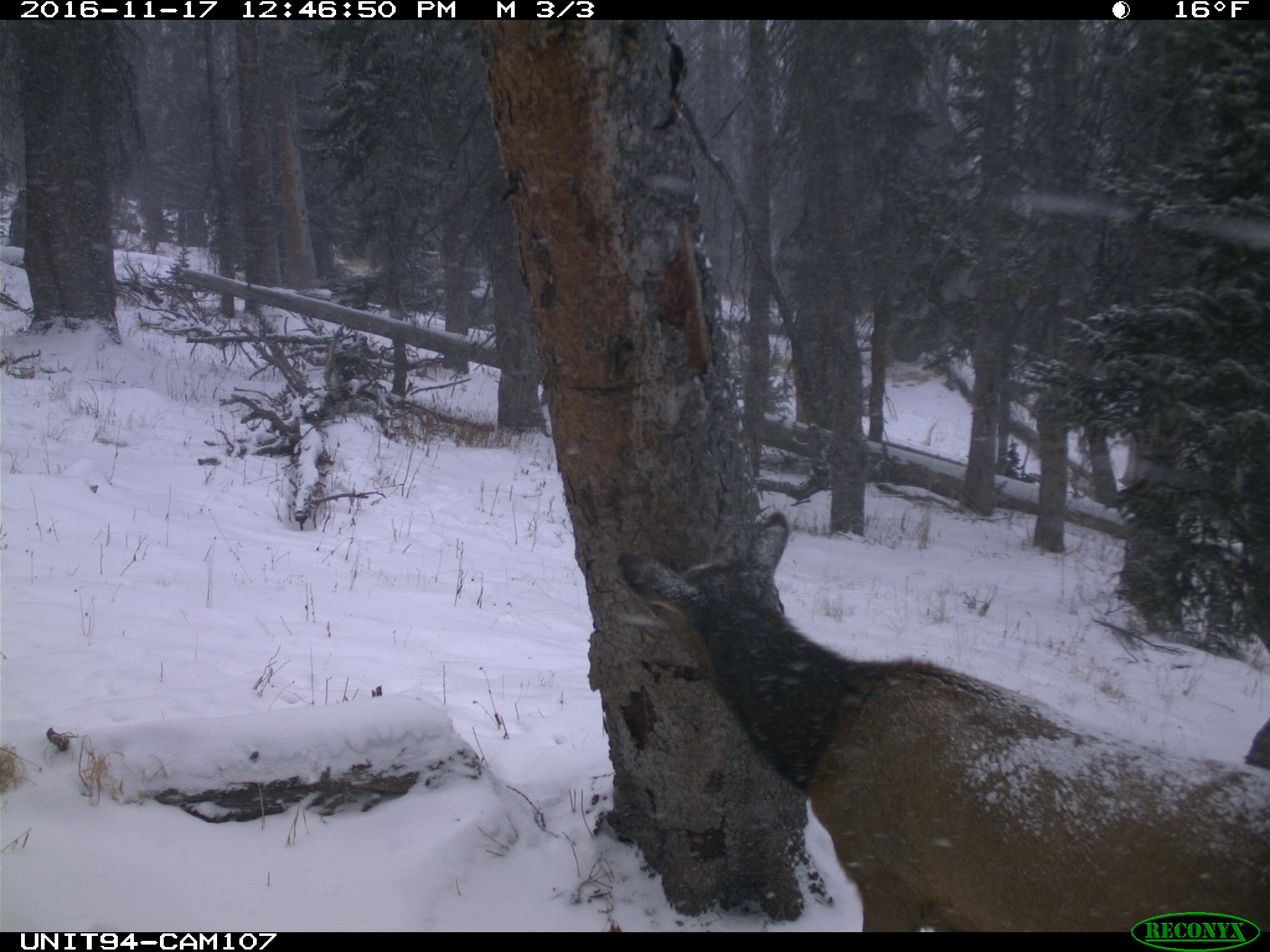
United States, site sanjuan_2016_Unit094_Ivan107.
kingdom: Animalia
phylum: Chordata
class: Mammalia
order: Artiodactyla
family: Cervidae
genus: Cervus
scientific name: Cervus elaphus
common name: red deer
Cervus elaphus (red deer).